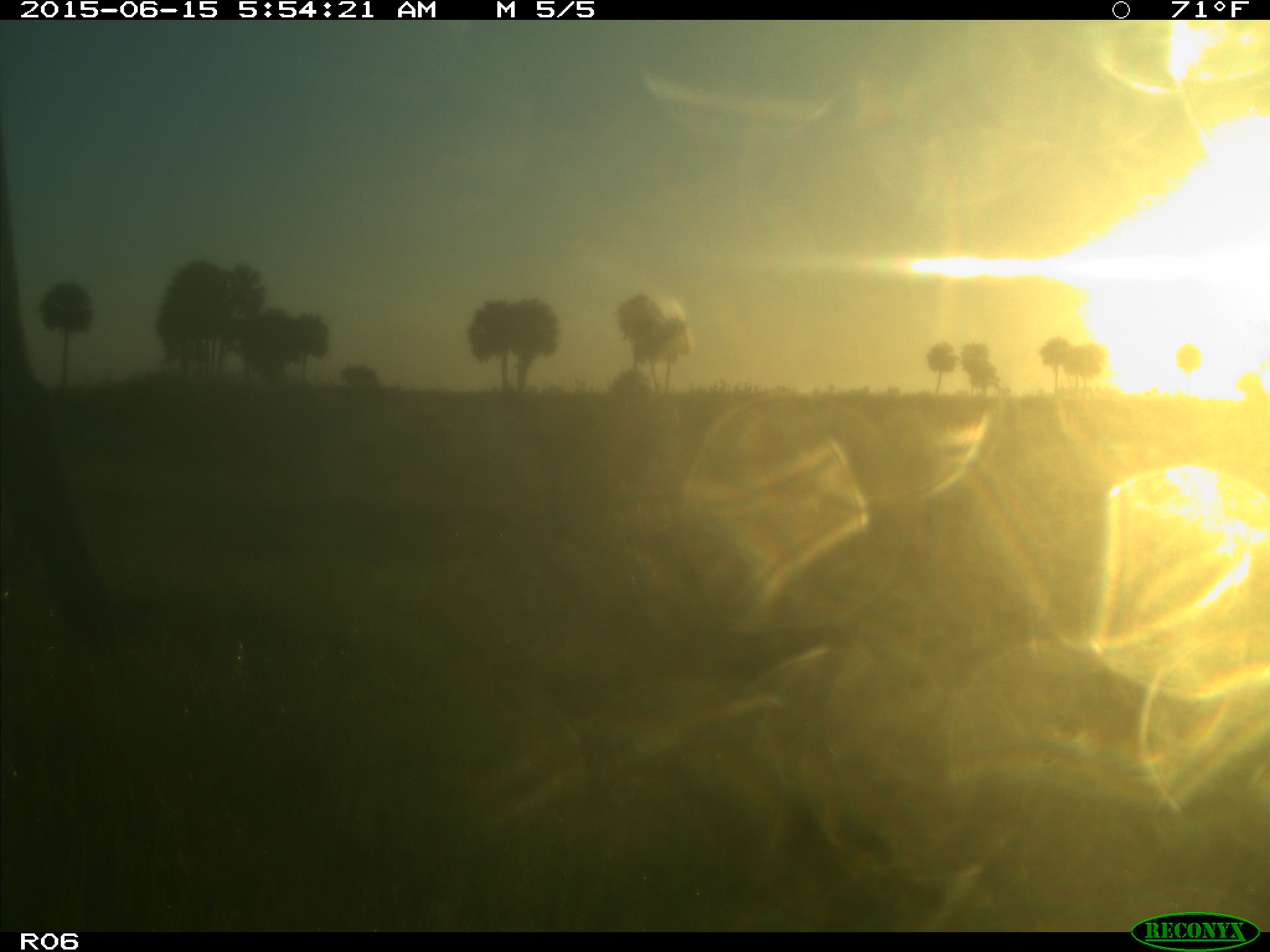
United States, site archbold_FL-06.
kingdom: Animalia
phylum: Chordata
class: Mammalia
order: Artiodactyla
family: Bovidae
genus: Bos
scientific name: Bos taurus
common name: domestic cow